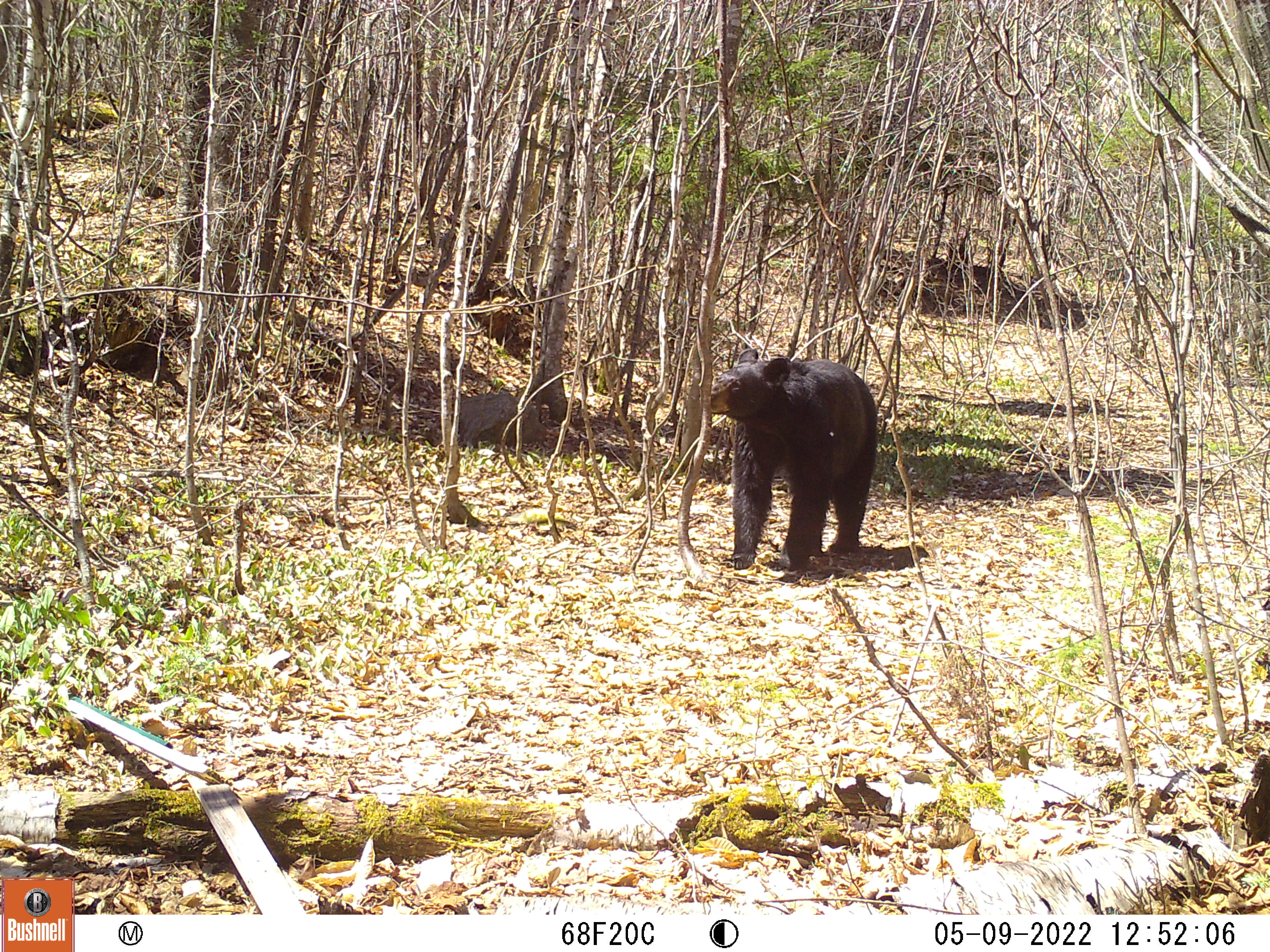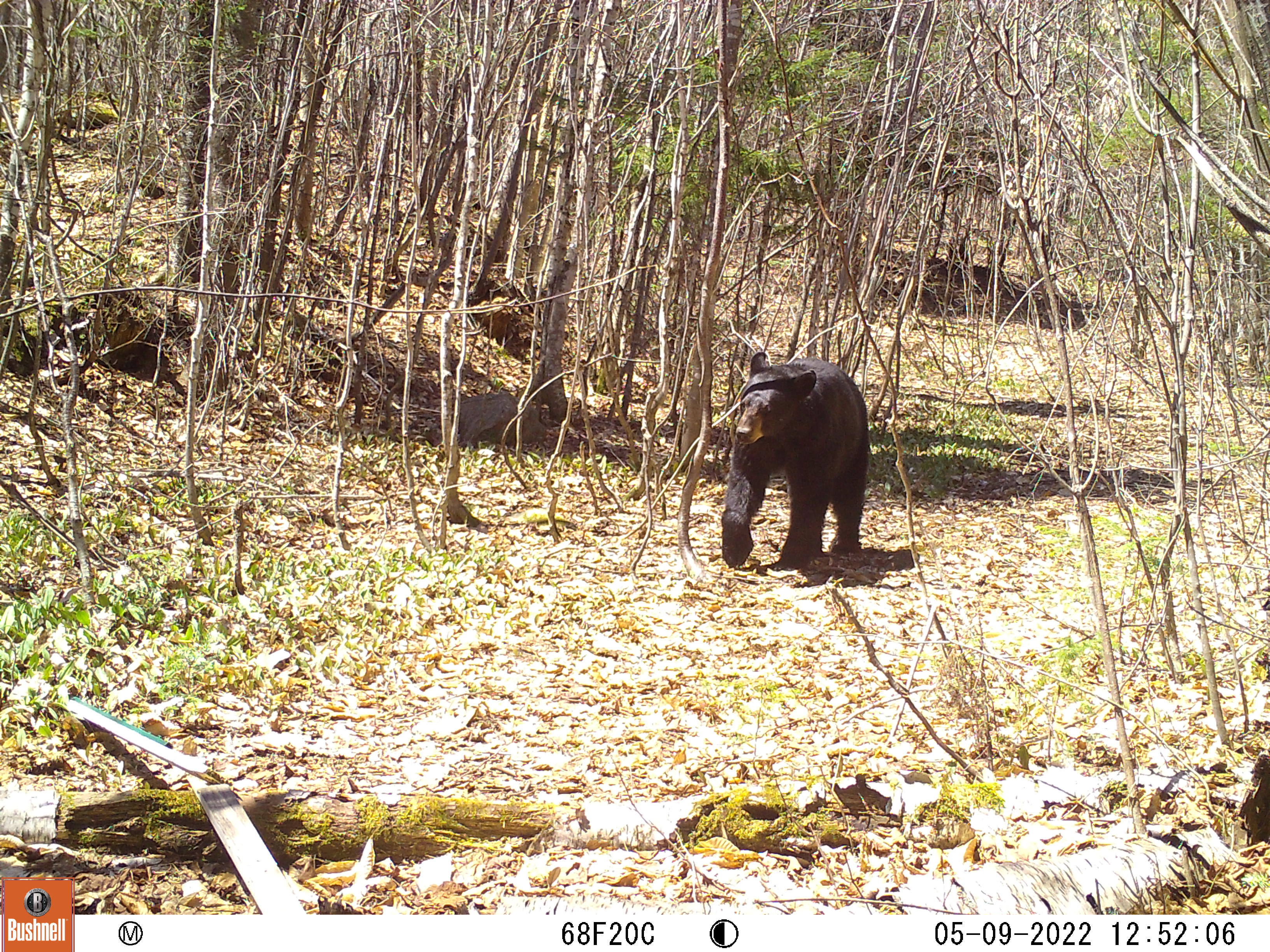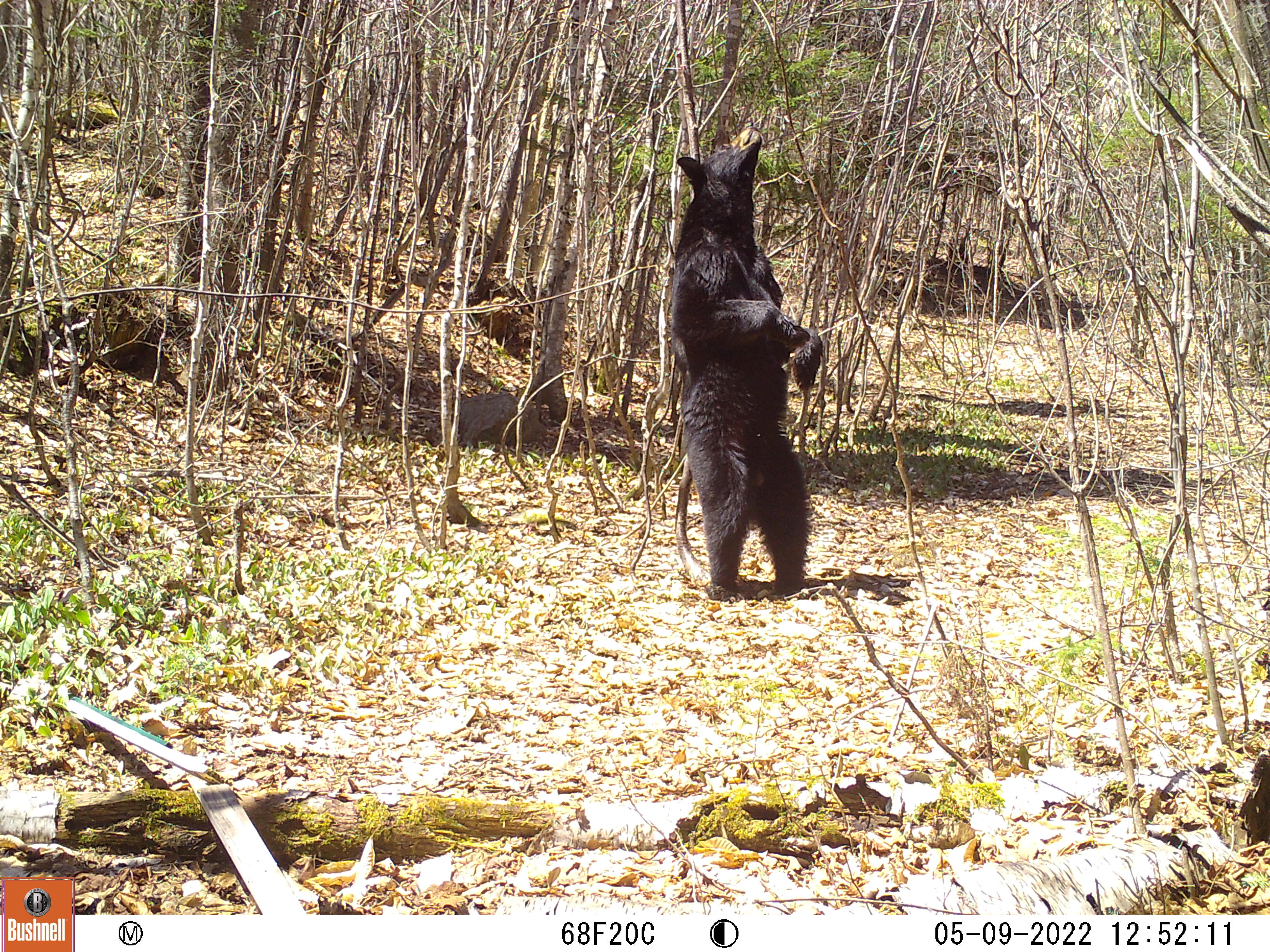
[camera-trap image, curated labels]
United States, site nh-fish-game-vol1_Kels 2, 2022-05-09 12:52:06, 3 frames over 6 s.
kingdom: Animalia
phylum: Chordata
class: Mammalia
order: Carnivora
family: Ursidae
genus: Ursus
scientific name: Ursus americanus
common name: black bear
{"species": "black bear (Ursus americanus)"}